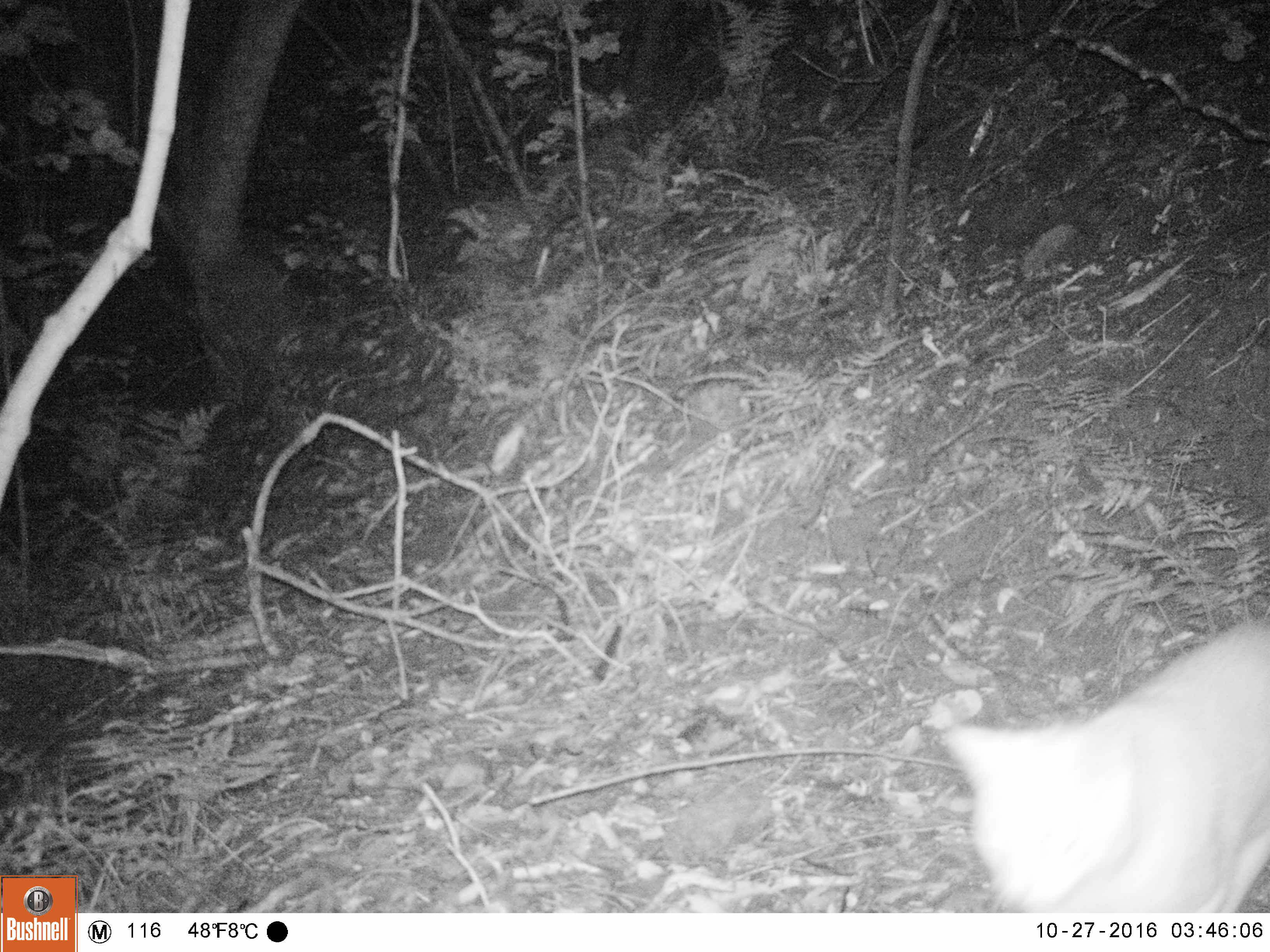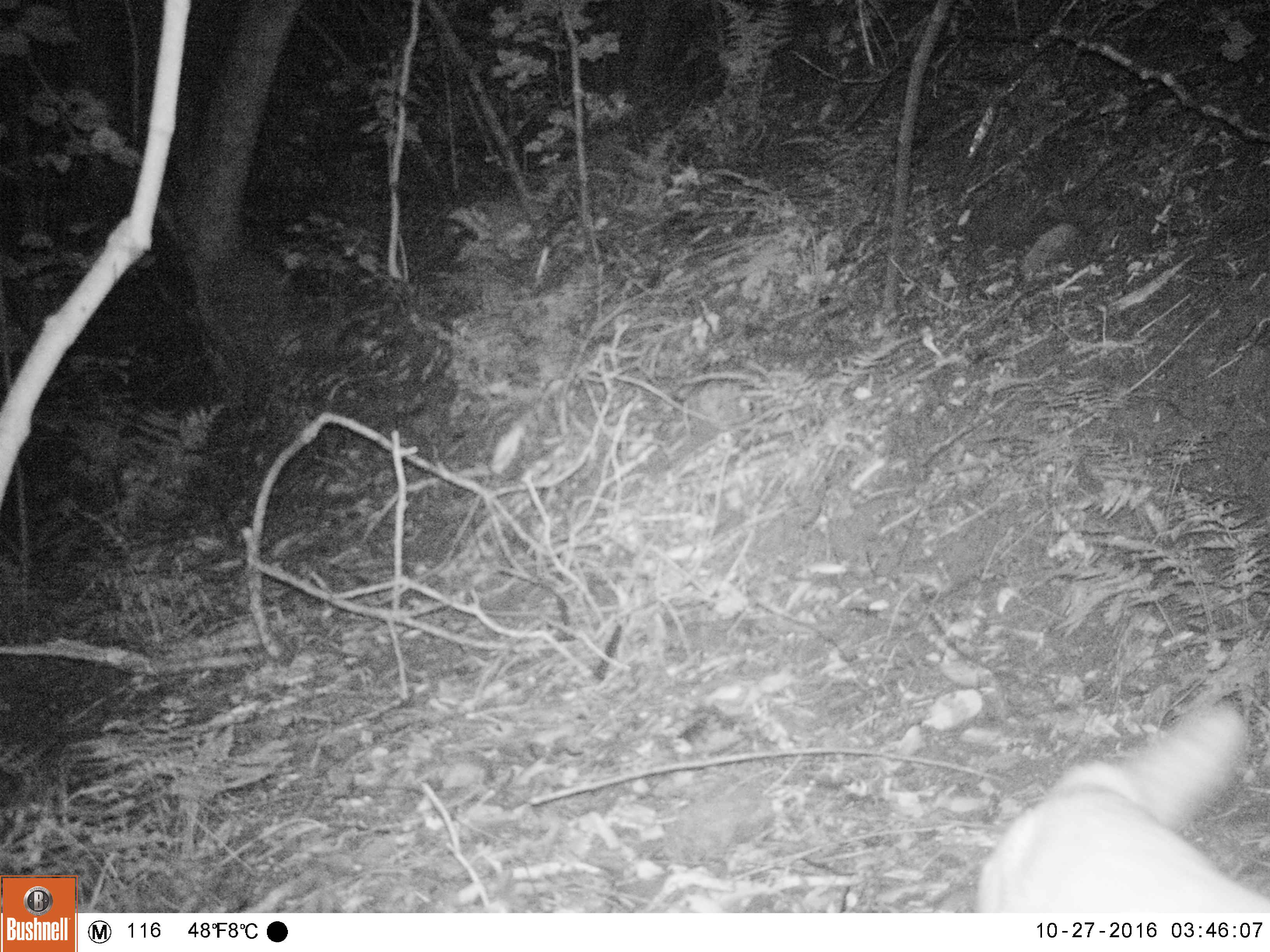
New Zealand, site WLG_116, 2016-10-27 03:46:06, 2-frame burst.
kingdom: Animalia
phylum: Chordata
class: Mammalia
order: Carnivora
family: Felidae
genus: Felis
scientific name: Felis catus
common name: domestic cat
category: cat